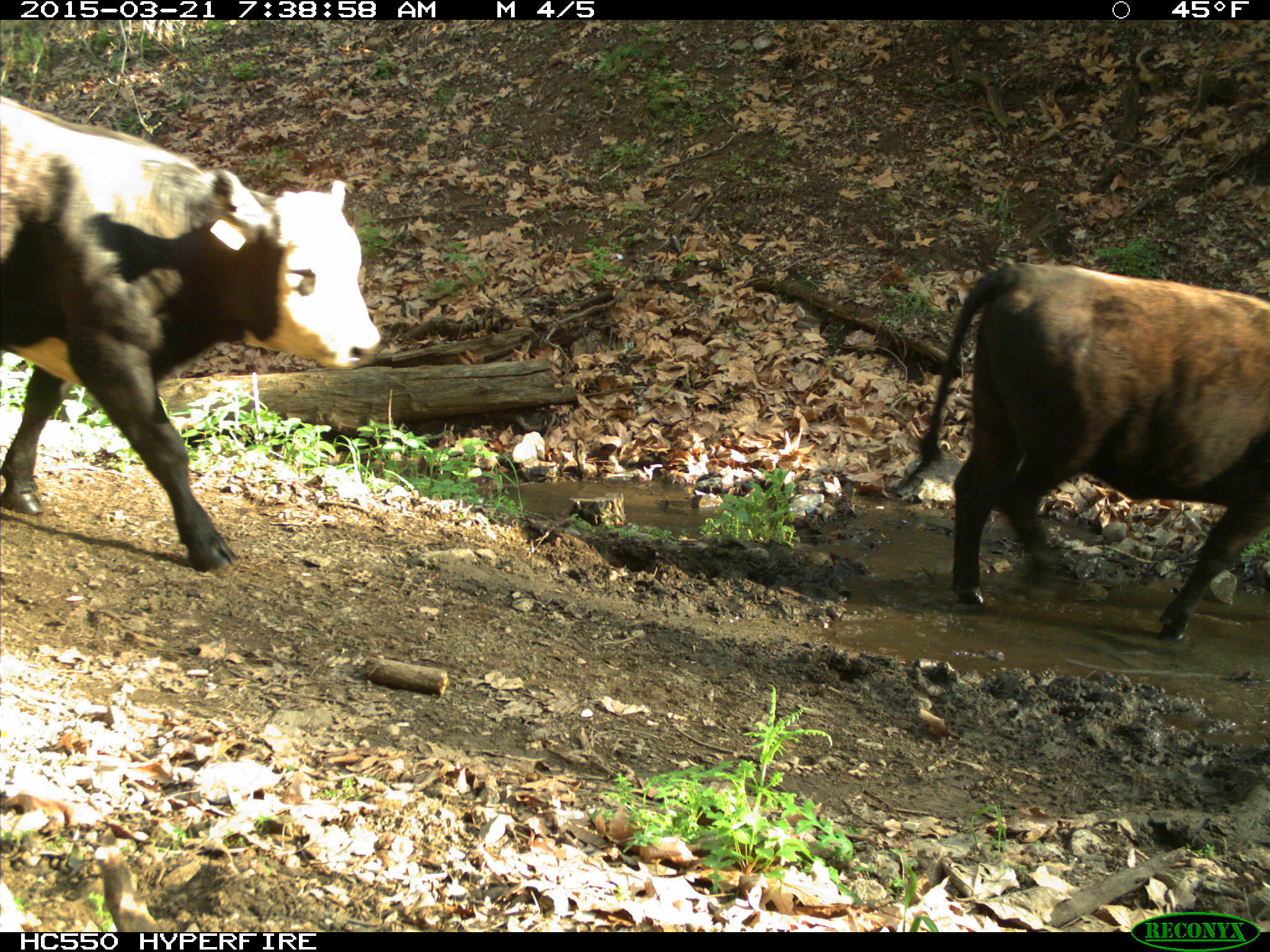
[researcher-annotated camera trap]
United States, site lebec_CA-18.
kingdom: Animalia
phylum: Chordata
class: Mammalia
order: Artiodactyla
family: Bovidae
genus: Bos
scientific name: Bos taurus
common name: domestic cow